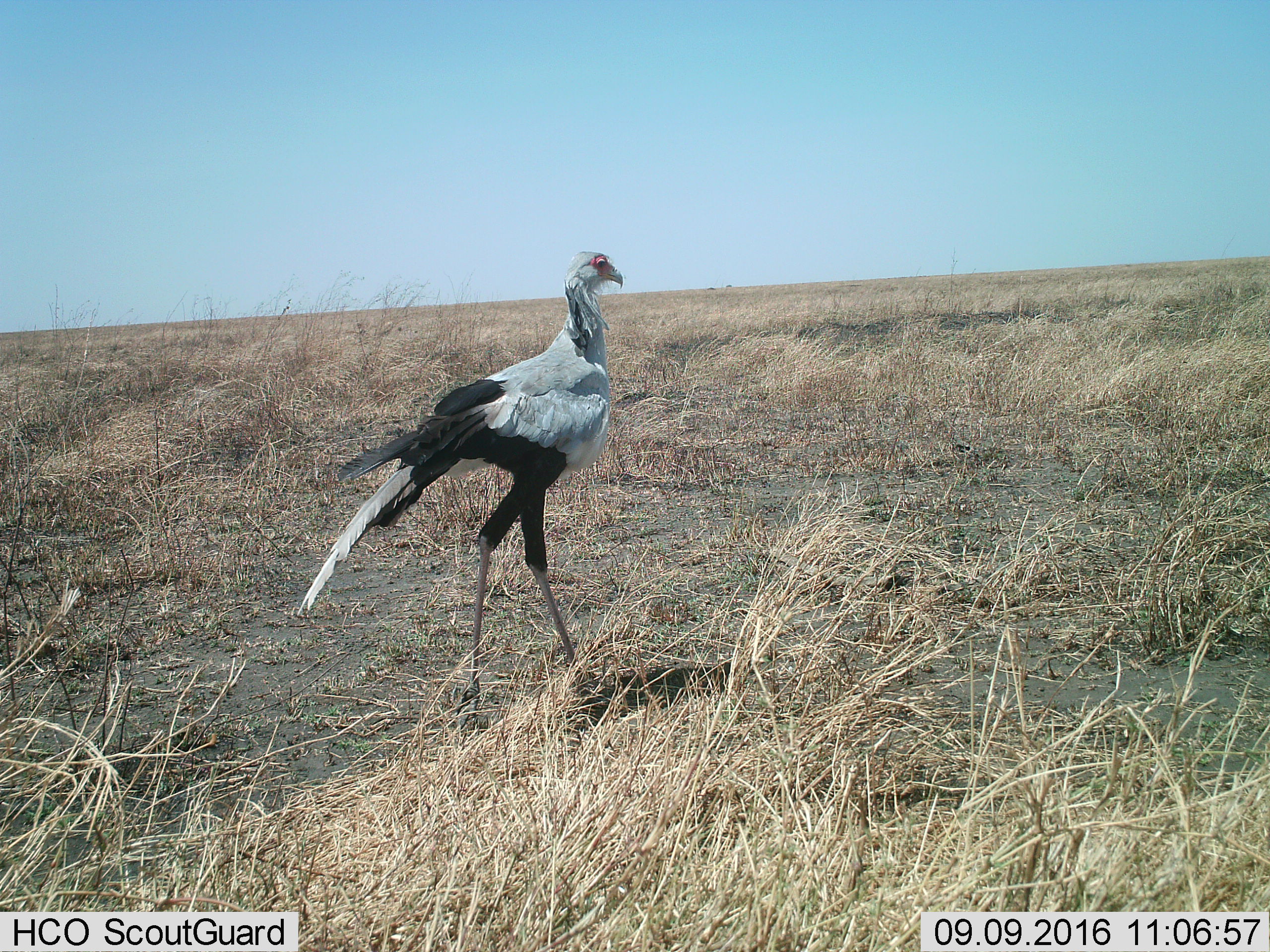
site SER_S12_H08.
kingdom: Animalia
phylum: Chordata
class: Aves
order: Accipitriformes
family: Sagittariidae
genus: Sagittarius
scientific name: Sagittarius serpentarius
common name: secretarybird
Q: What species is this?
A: Secretarybird (Sagittarius serpentarius).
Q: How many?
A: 1.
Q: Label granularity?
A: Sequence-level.